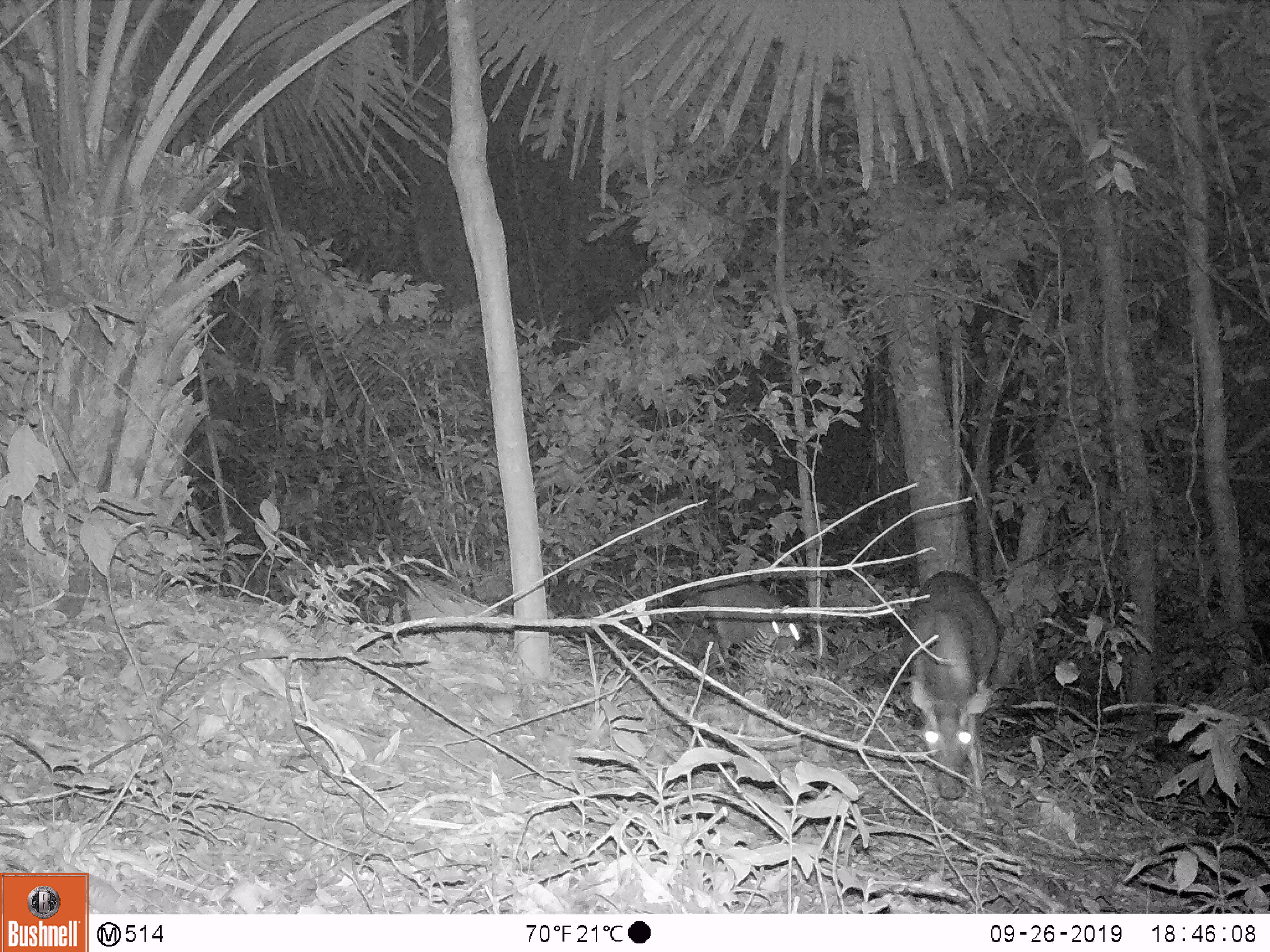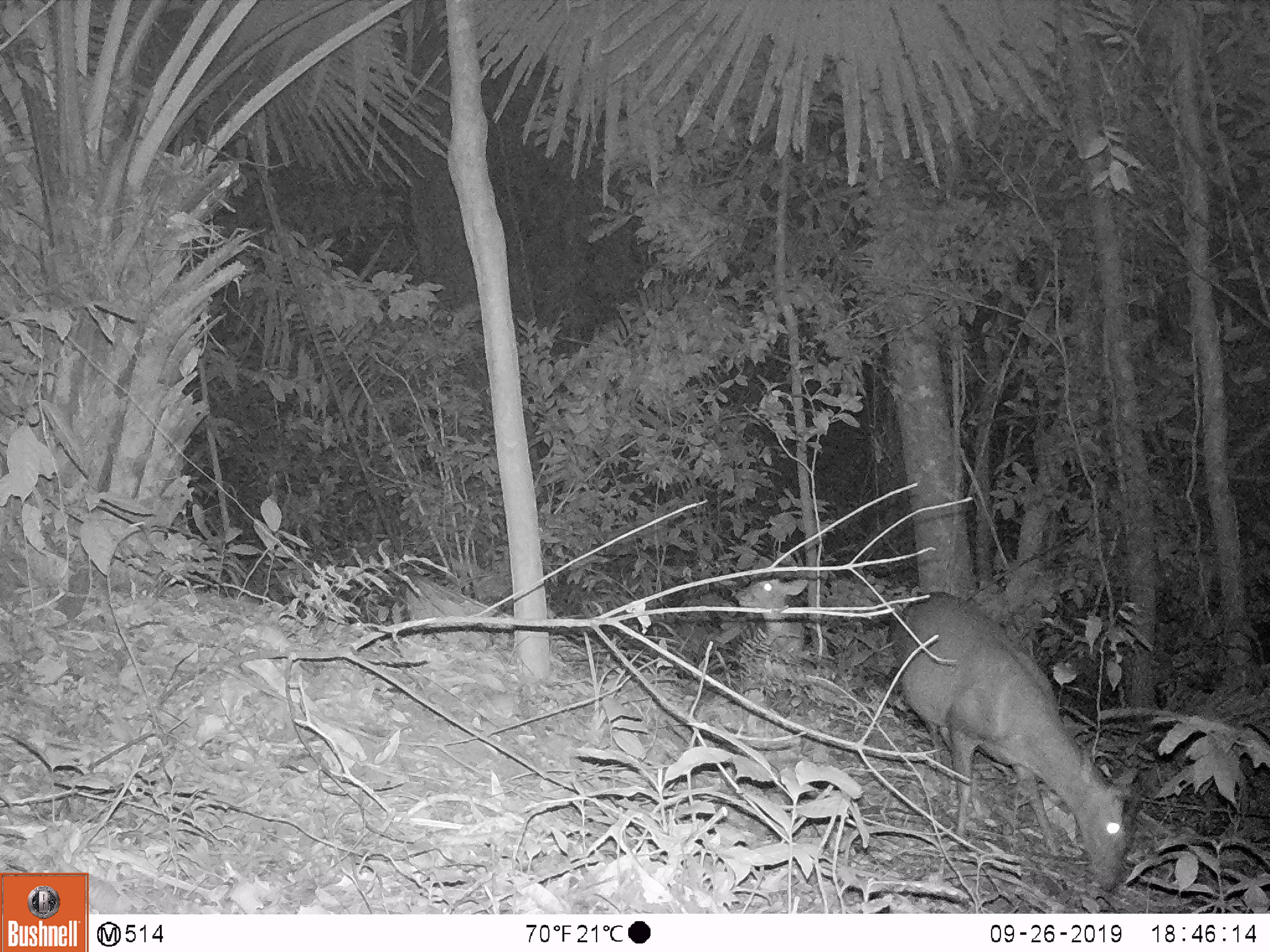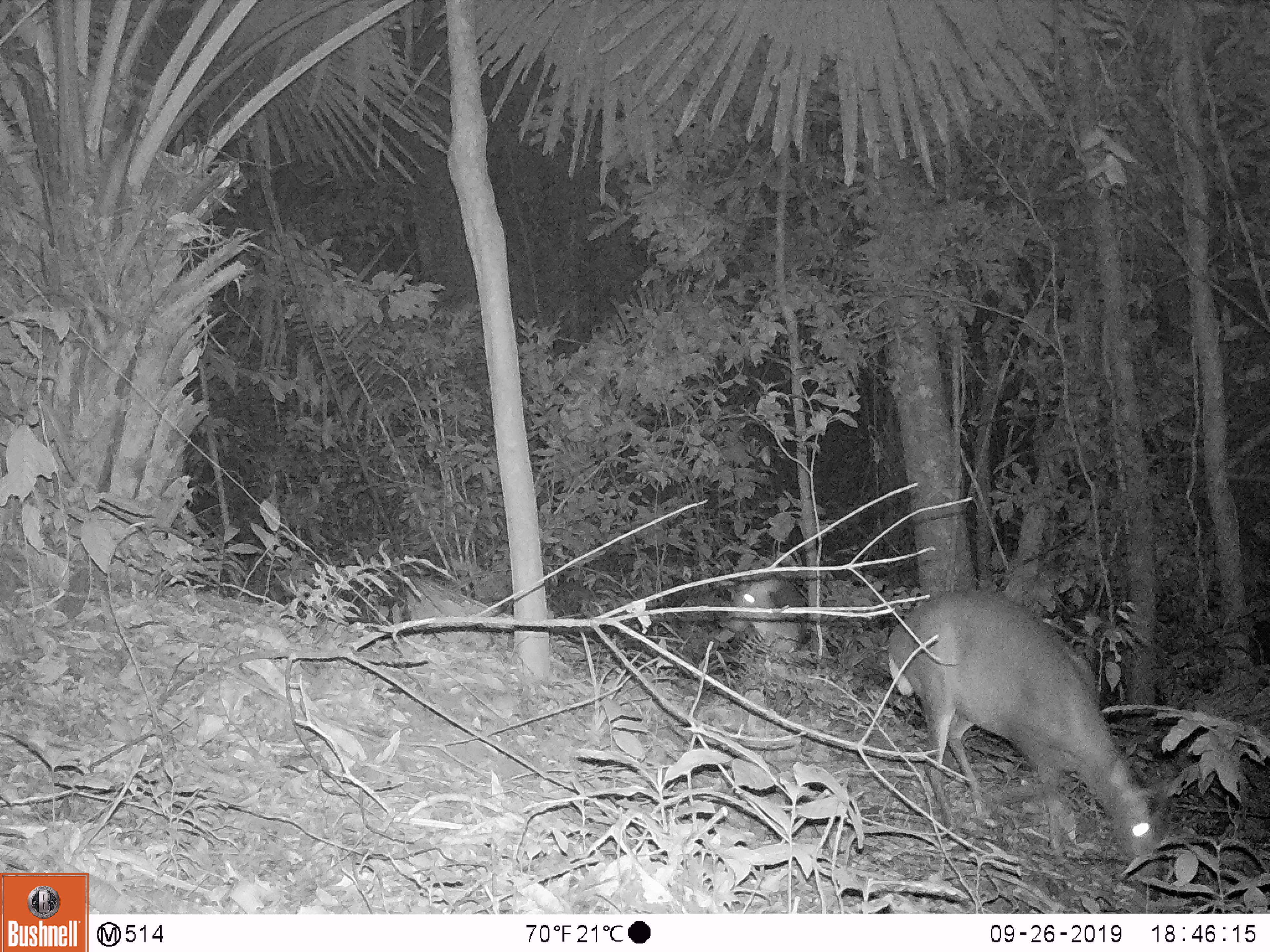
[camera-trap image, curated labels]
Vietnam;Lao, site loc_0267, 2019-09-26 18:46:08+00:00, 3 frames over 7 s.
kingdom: Animalia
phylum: Chordata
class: Mammalia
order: Artiodactyla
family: Cervidae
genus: Muntiacus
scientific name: Muntiacus rooseveltorum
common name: roosevelt's muntjac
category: roosevelts muntjac group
Roosevelts muntjac group (roosevelt's muntjac) (Muntiacus rooseveltorum). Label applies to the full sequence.